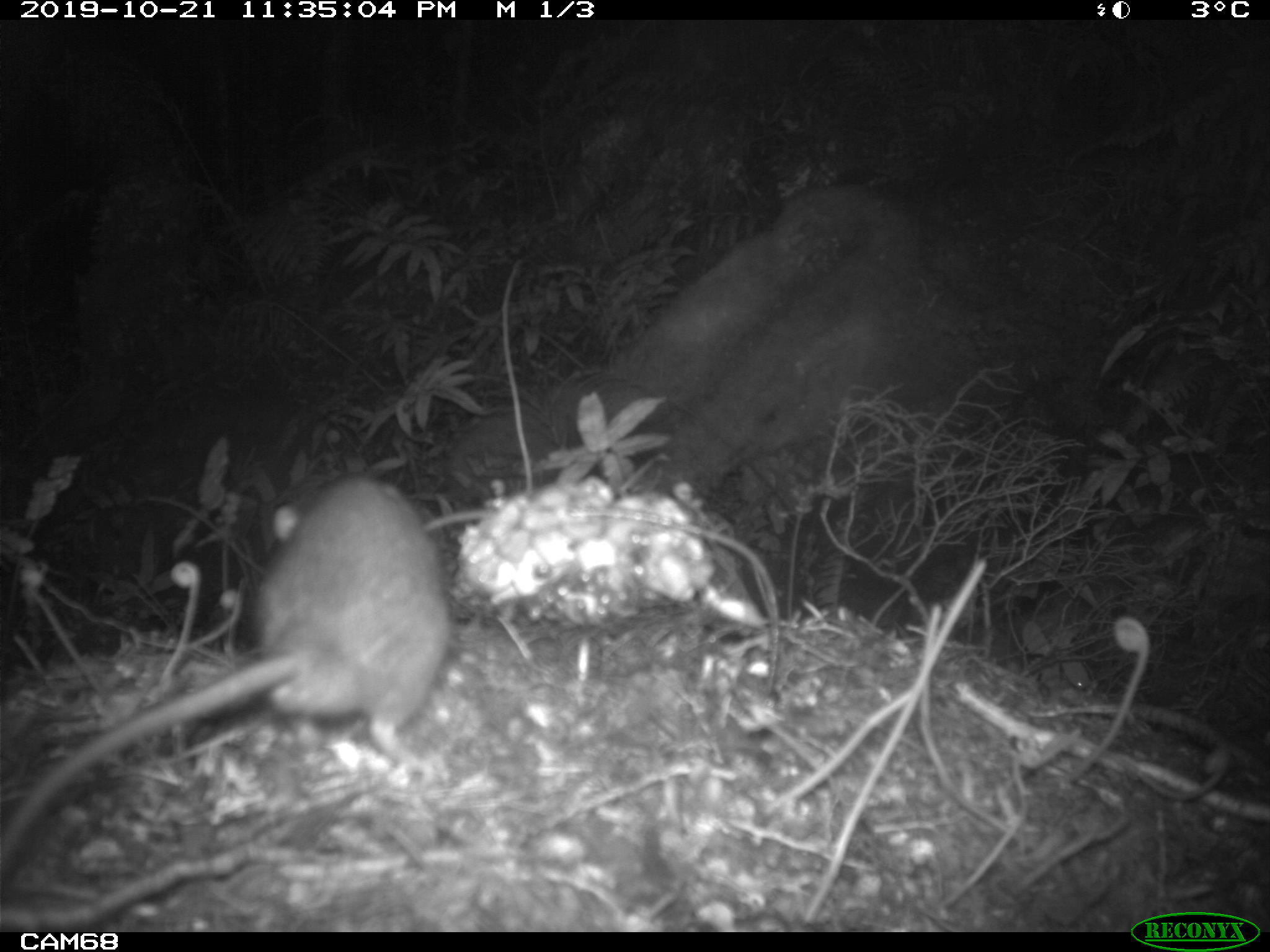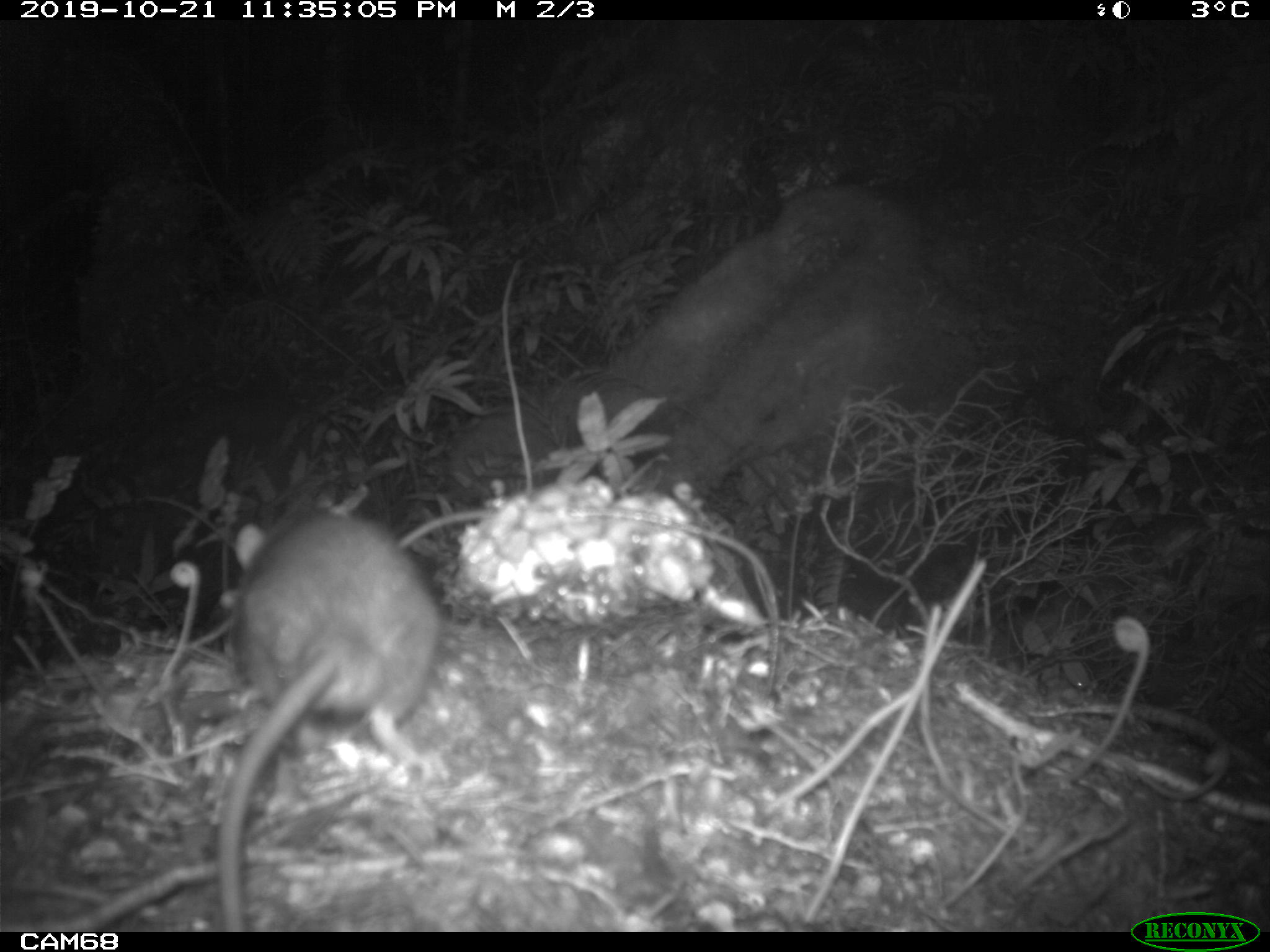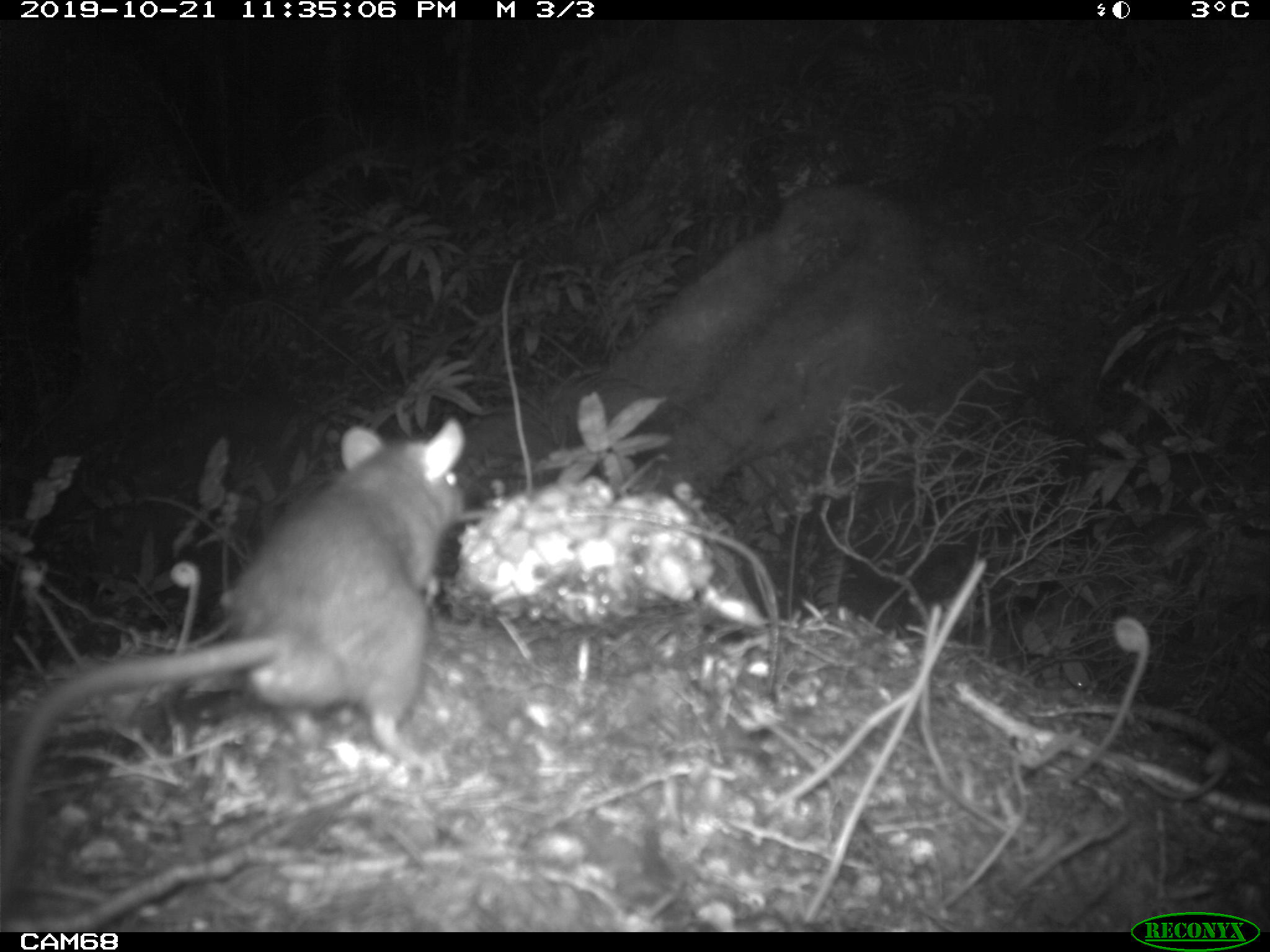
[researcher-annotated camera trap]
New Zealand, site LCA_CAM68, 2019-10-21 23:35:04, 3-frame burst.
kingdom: Animalia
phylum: Chordata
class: Mammalia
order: Rodentia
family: Muridae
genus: Rattus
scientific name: Rattus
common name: rat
Rat (Rattus).